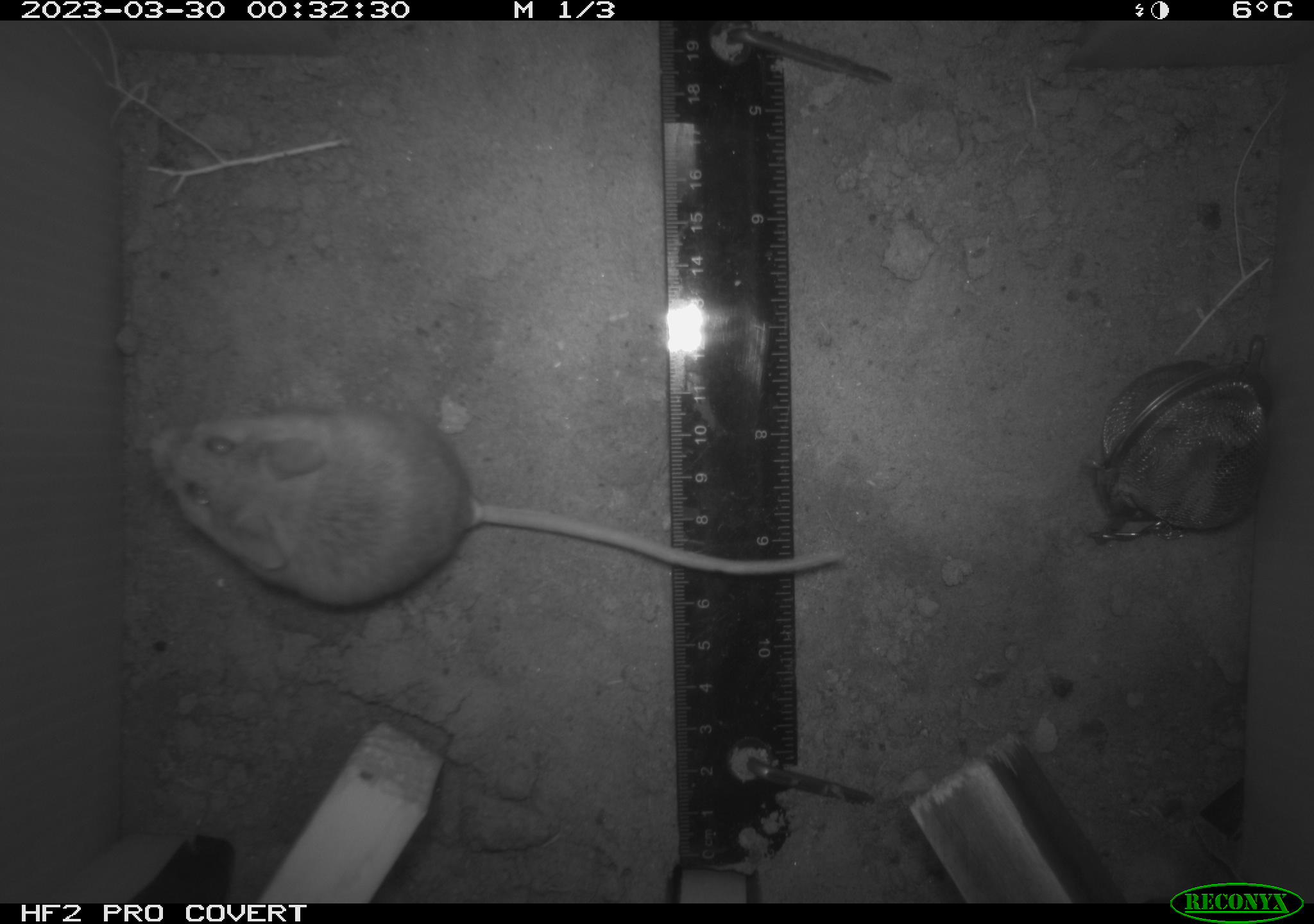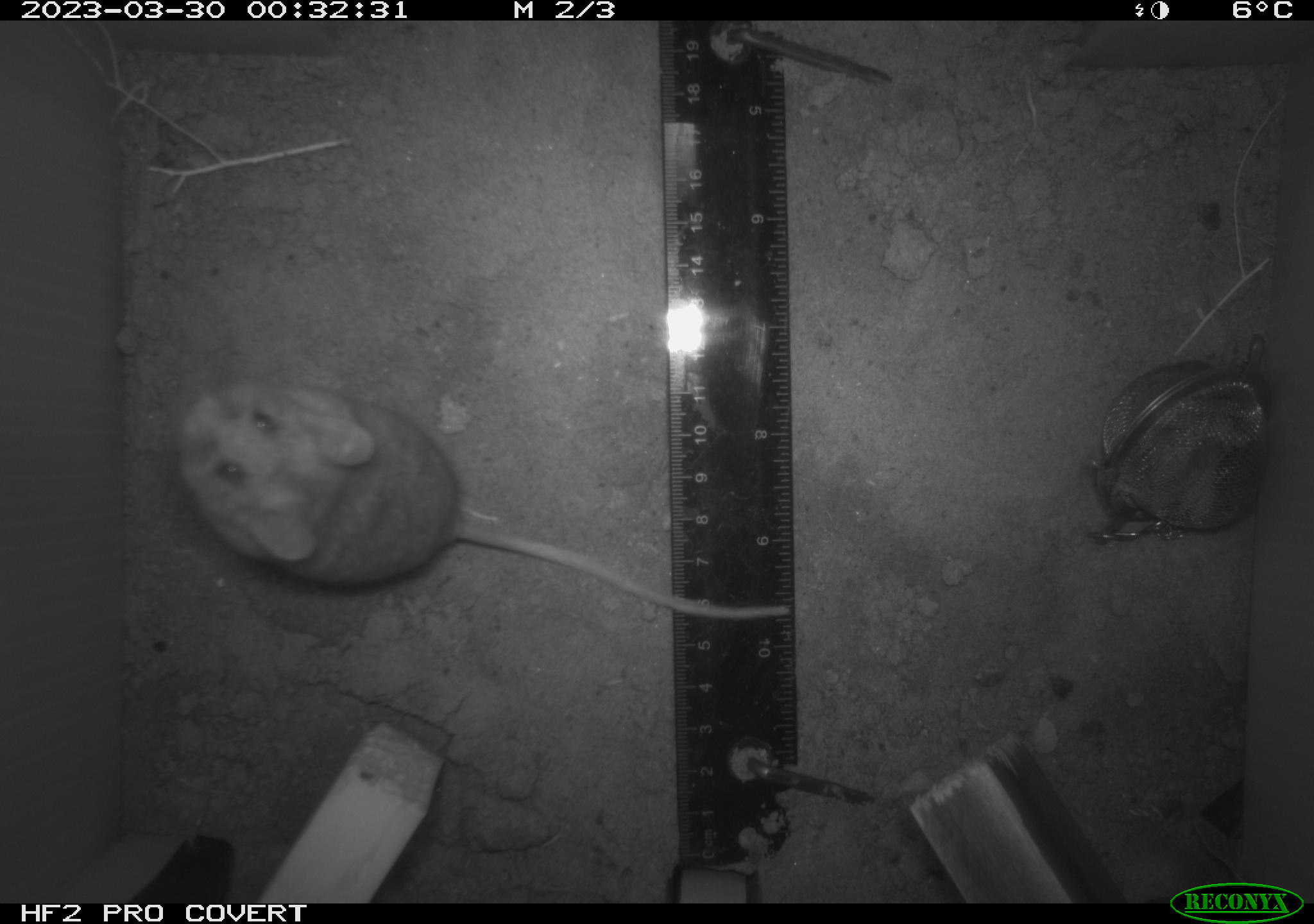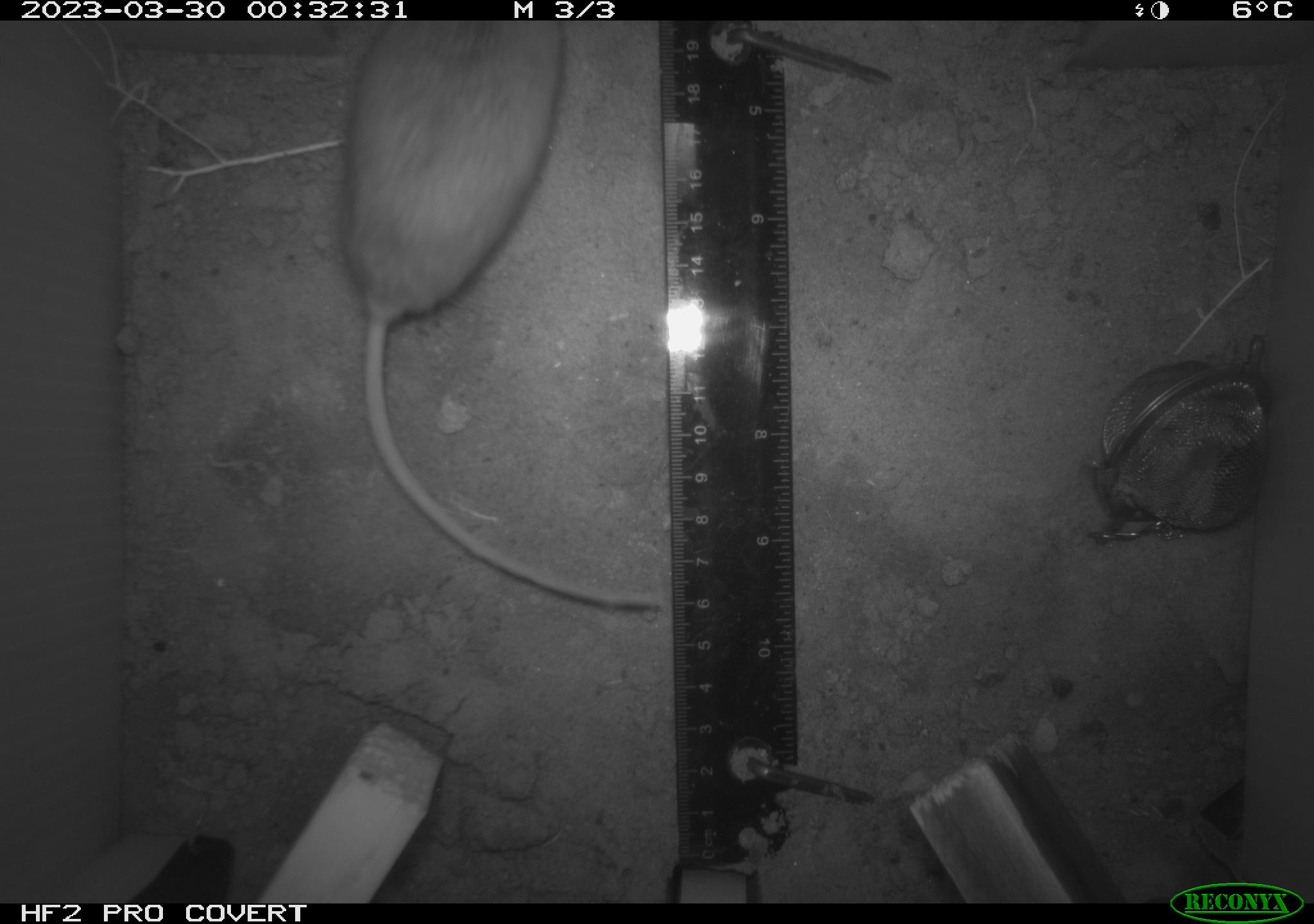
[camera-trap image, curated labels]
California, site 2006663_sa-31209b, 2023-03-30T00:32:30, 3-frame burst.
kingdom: Animalia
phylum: Chordata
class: Mammalia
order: Rodentia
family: Cricetidae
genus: Peromyscus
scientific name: Peromyscus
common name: deer mice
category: peromyscus species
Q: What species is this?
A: Peromyscus species (deer mice) (Peromyscus).